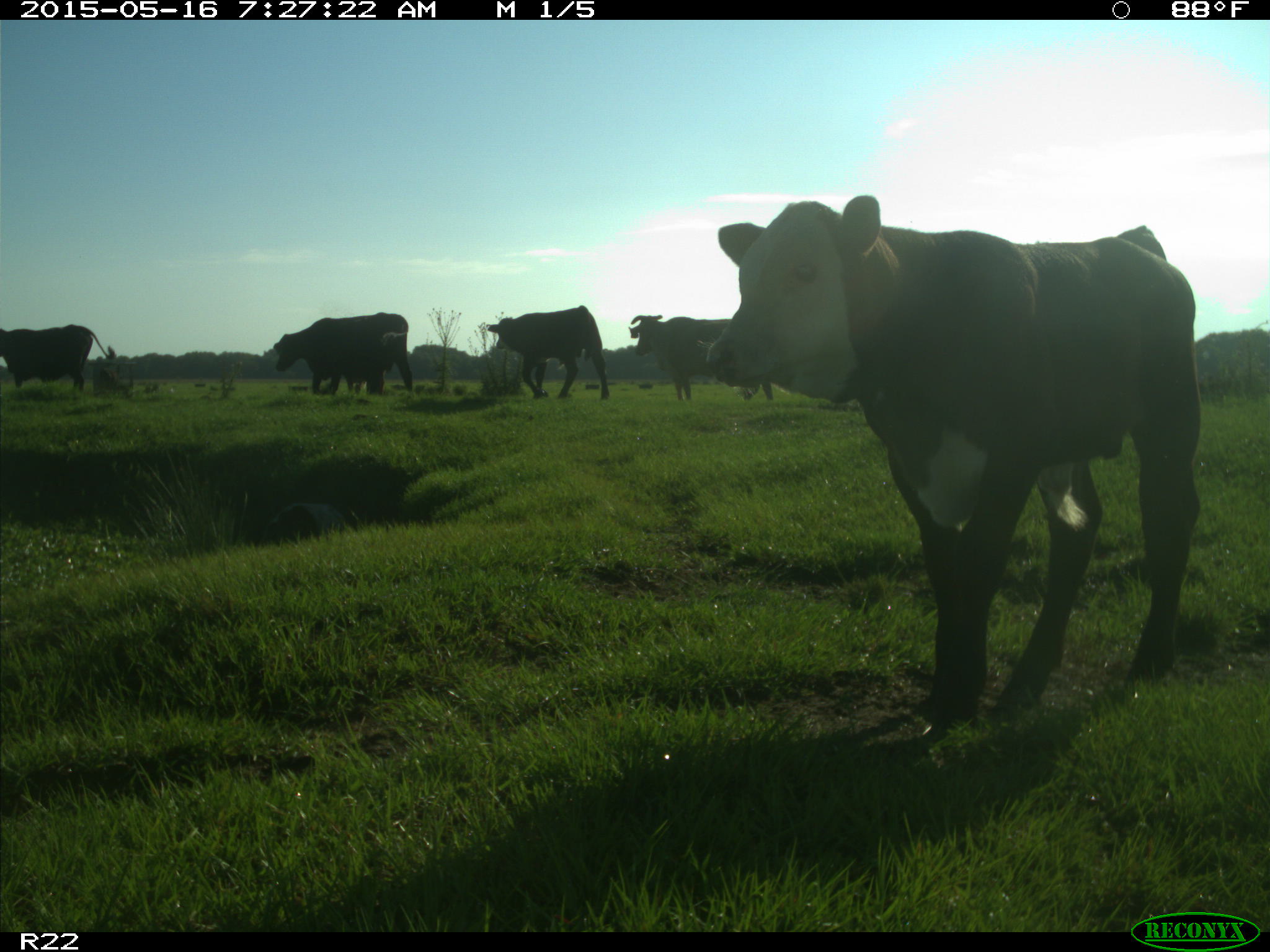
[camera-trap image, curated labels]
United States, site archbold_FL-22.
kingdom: Animalia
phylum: Chordata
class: Mammalia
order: Artiodactyla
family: Bovidae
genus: Bos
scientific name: Bos taurus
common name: domestic cow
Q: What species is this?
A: Bos taurus (domestic cow).